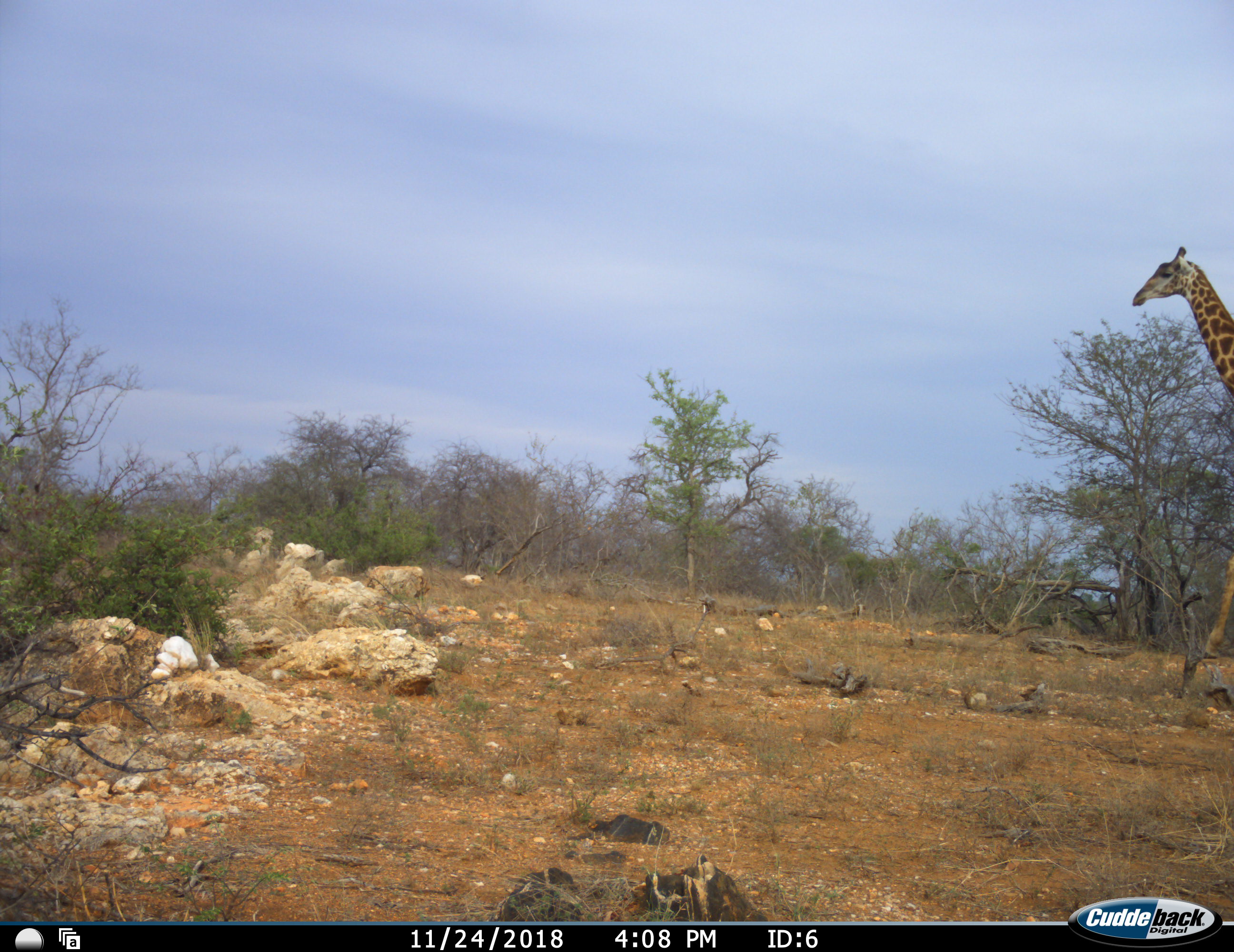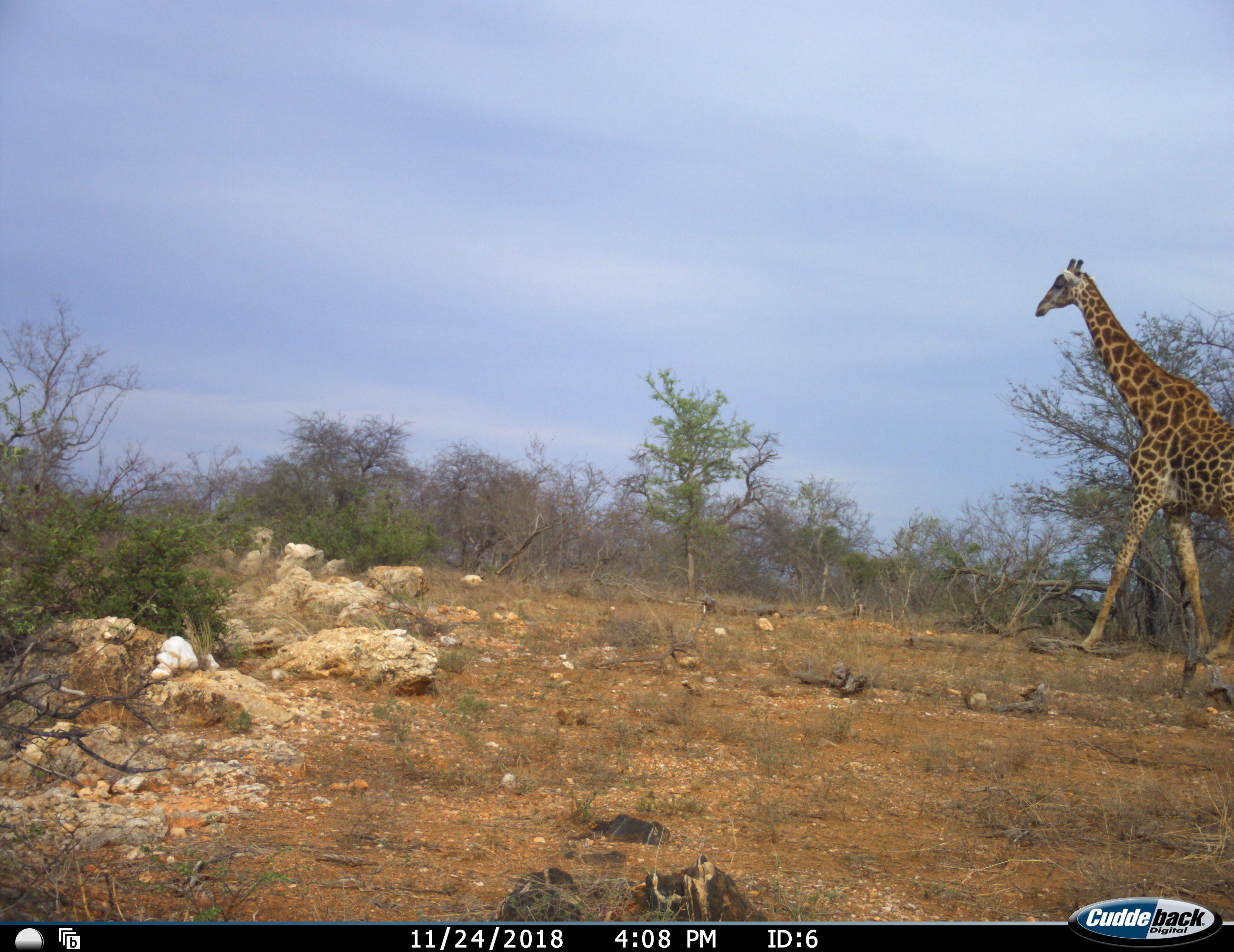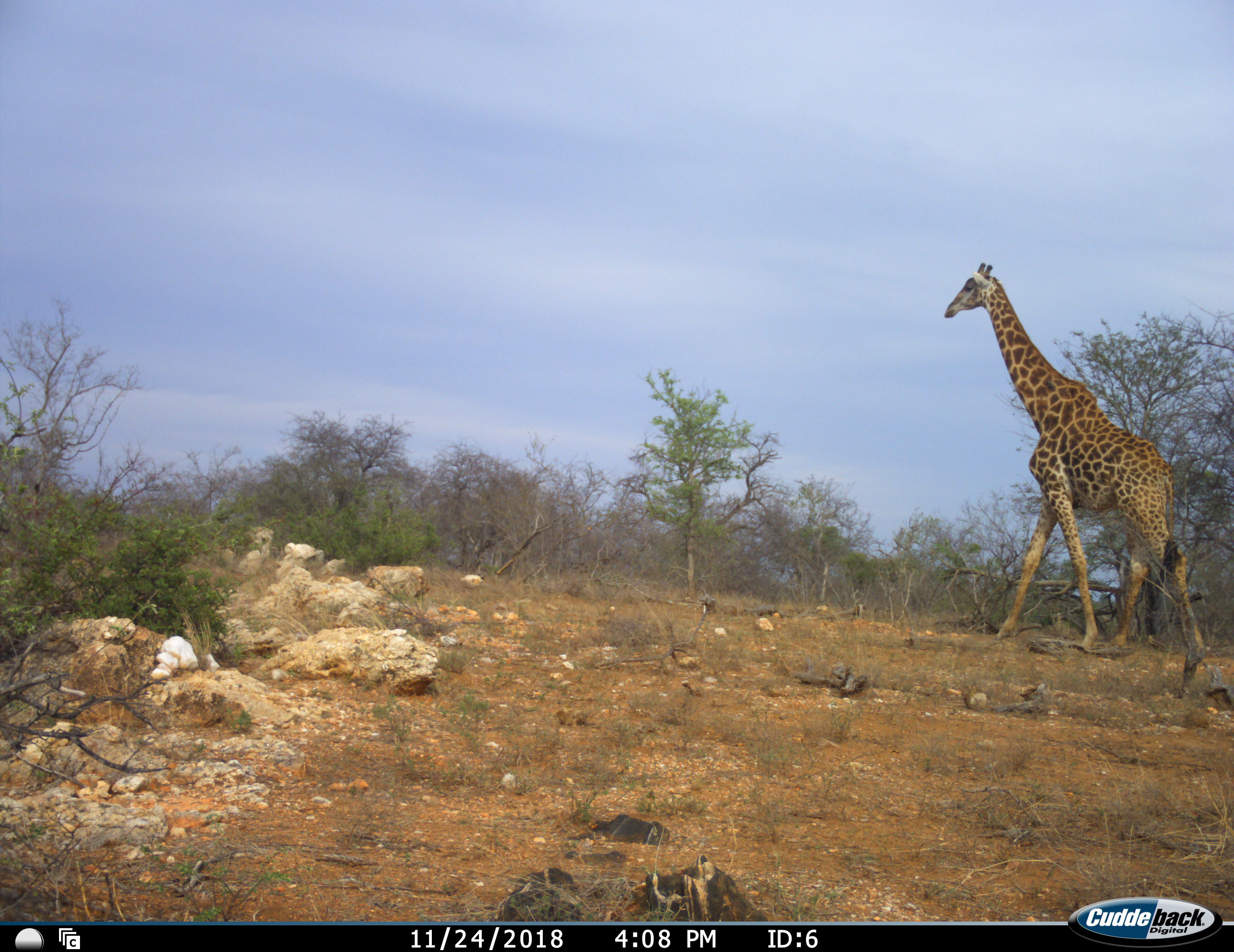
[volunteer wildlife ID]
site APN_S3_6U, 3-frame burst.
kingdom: Animalia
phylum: Chordata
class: Mammalia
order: Artiodactyla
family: Giraffidae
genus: Giraffa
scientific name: Giraffa camelopardalis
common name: giraffe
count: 1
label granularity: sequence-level